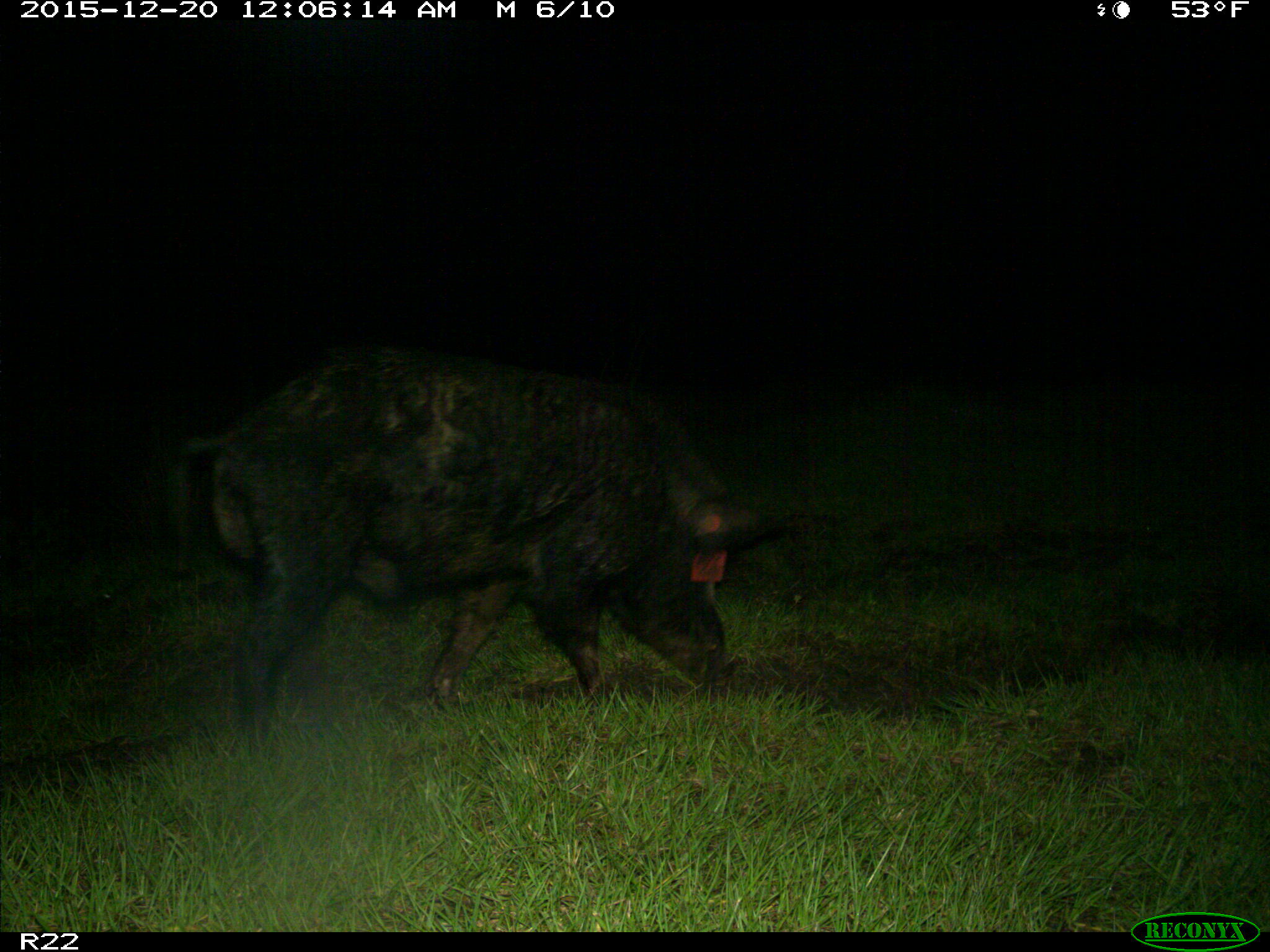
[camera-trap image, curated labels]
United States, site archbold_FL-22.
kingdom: Animalia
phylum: Chordata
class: Mammalia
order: Artiodactyla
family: Suidae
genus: Sus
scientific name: Sus scrofa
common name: wild boar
Sus scrofa (wild boar).